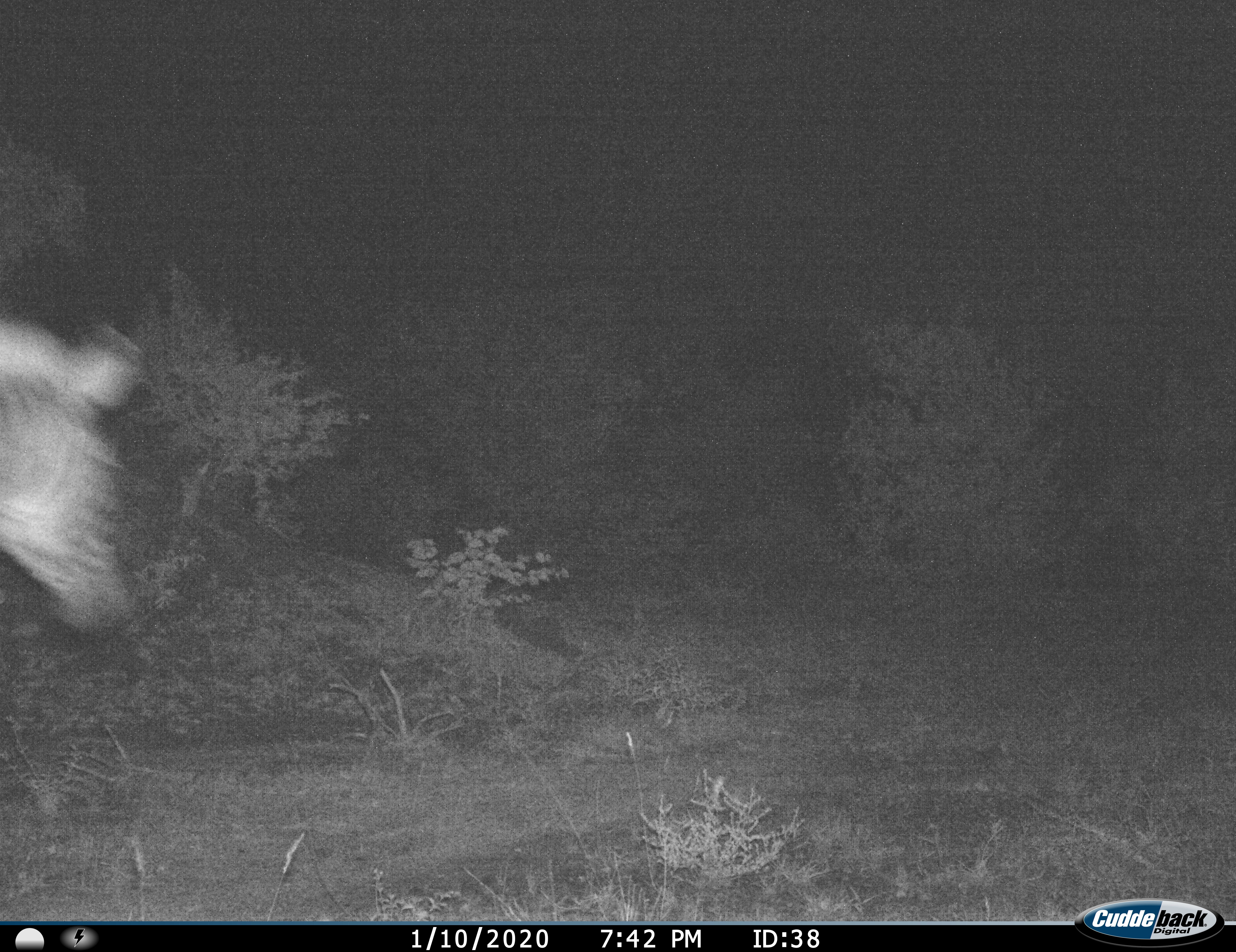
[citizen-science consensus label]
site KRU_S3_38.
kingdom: Animalia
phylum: Chordata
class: Mammalia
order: Perissodactyla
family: Equidae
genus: Equus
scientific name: Equus quagga burchellii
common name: burchell's zebra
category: zebraburchells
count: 1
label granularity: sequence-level